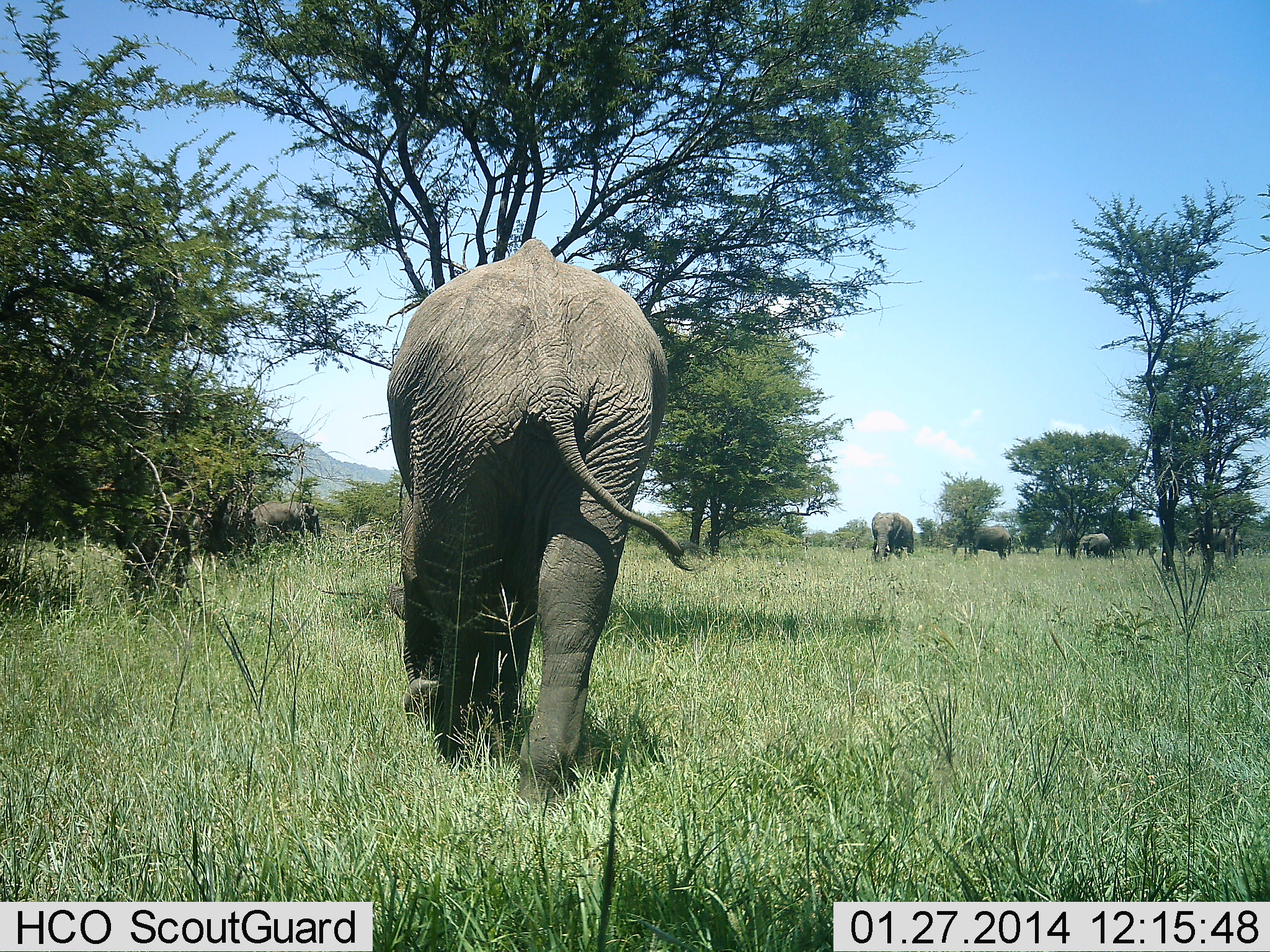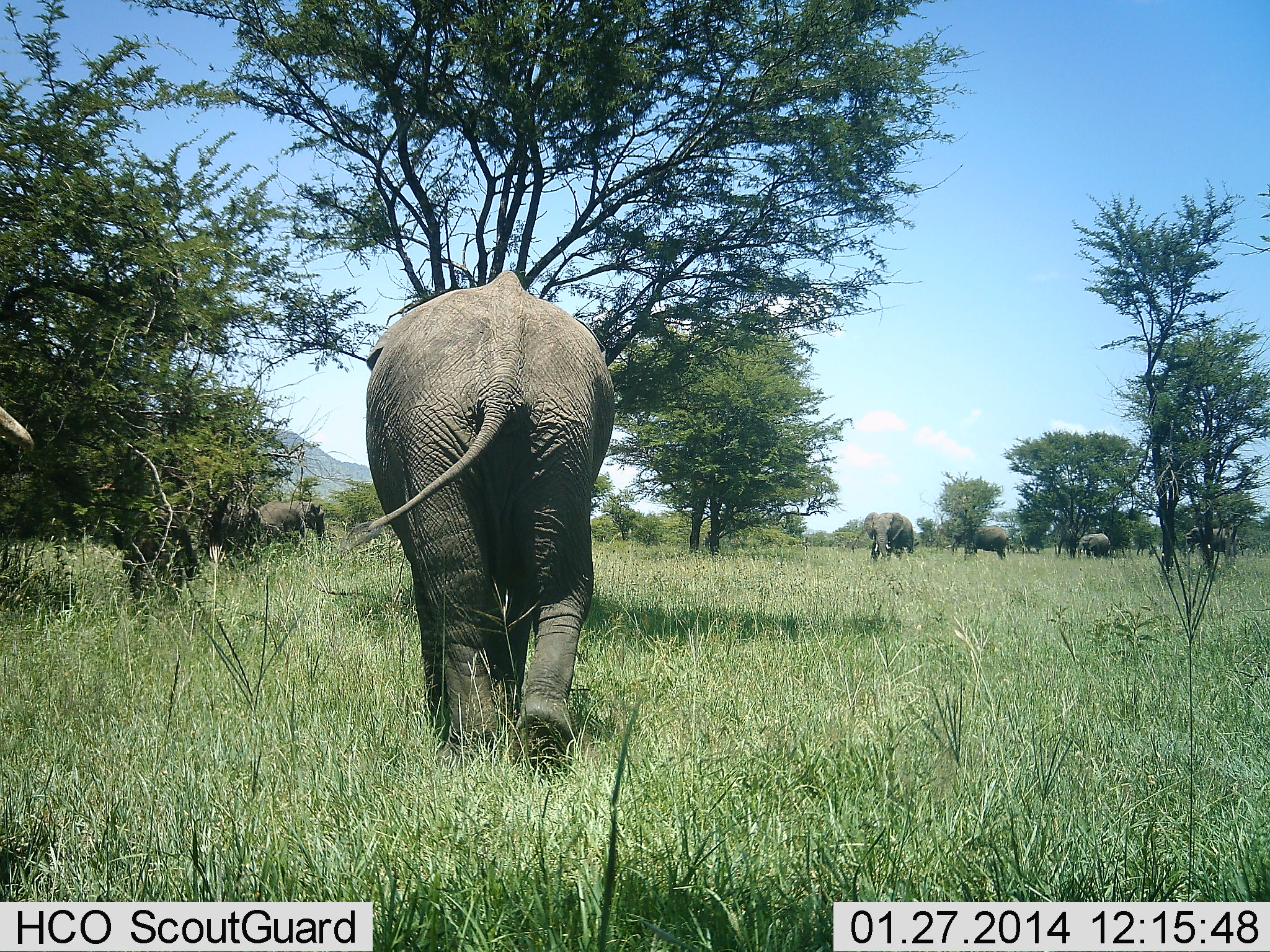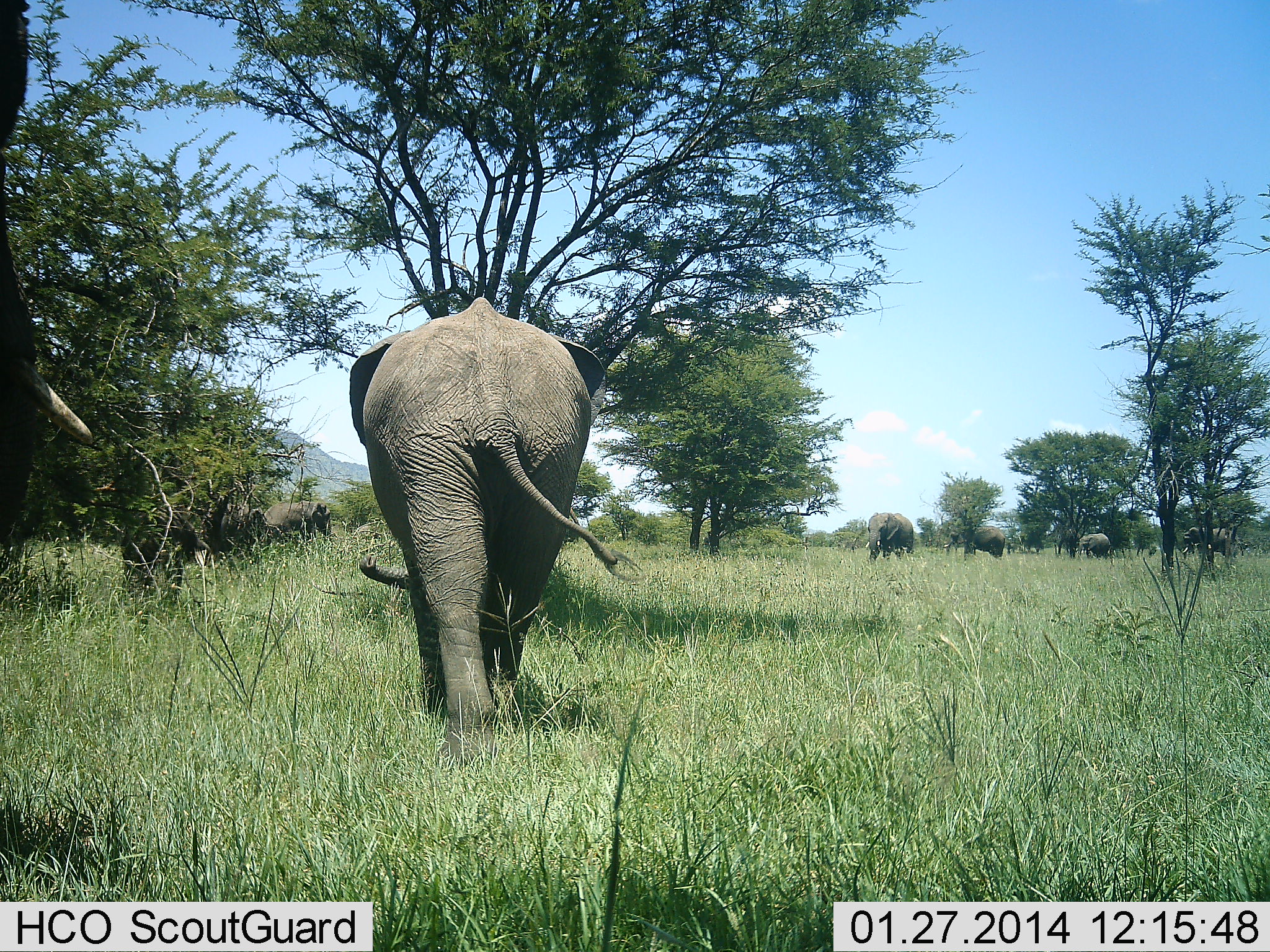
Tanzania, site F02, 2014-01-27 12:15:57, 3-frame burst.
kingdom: Animalia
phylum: Chordata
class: Mammalia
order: Proboscidea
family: Elephantidae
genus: Loxodonta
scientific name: Loxodonta africana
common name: african bush elephant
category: elephant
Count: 7.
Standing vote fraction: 45%.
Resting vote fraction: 0%.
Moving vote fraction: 91%.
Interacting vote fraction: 9%.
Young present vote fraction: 9%.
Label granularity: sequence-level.